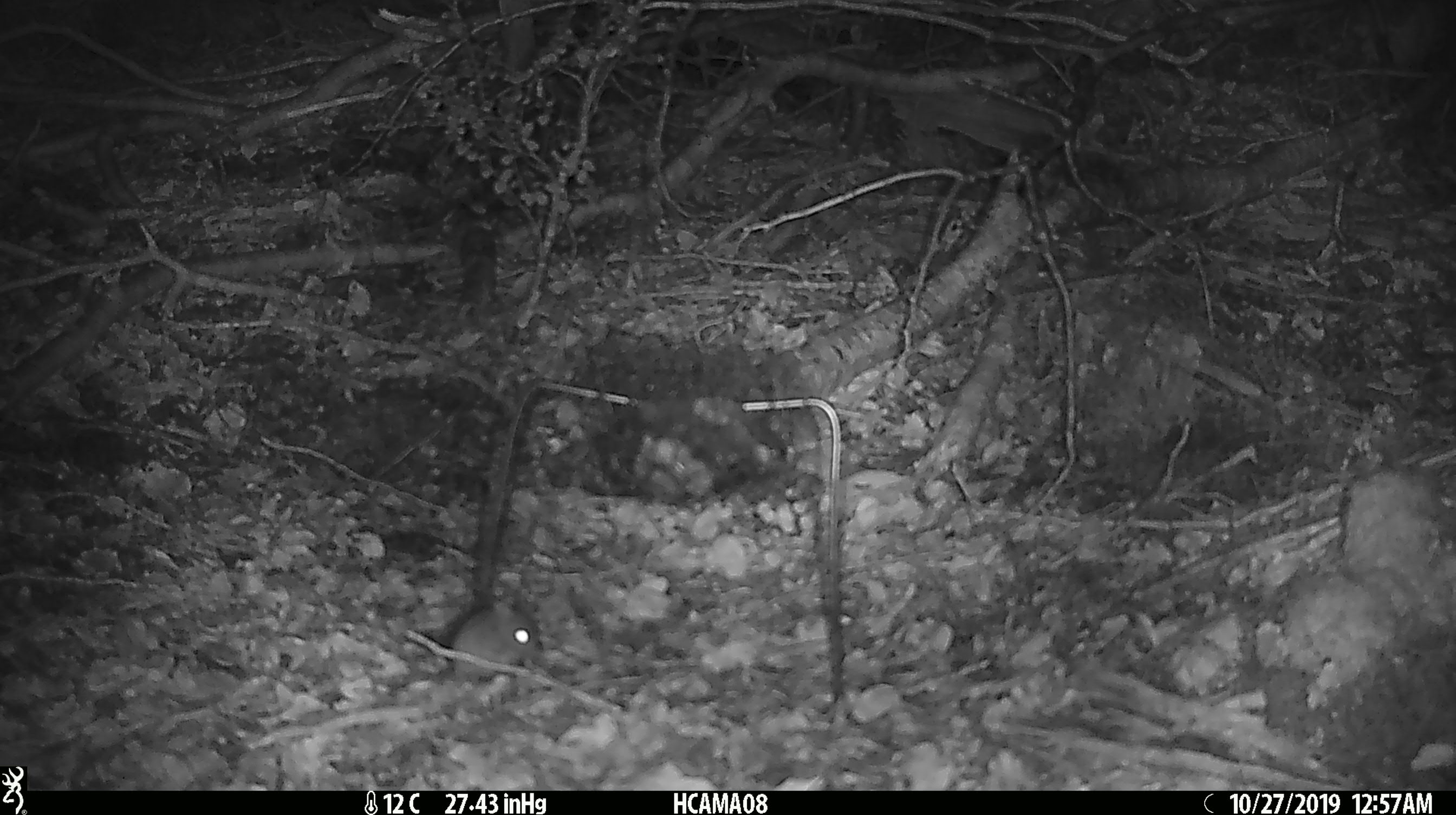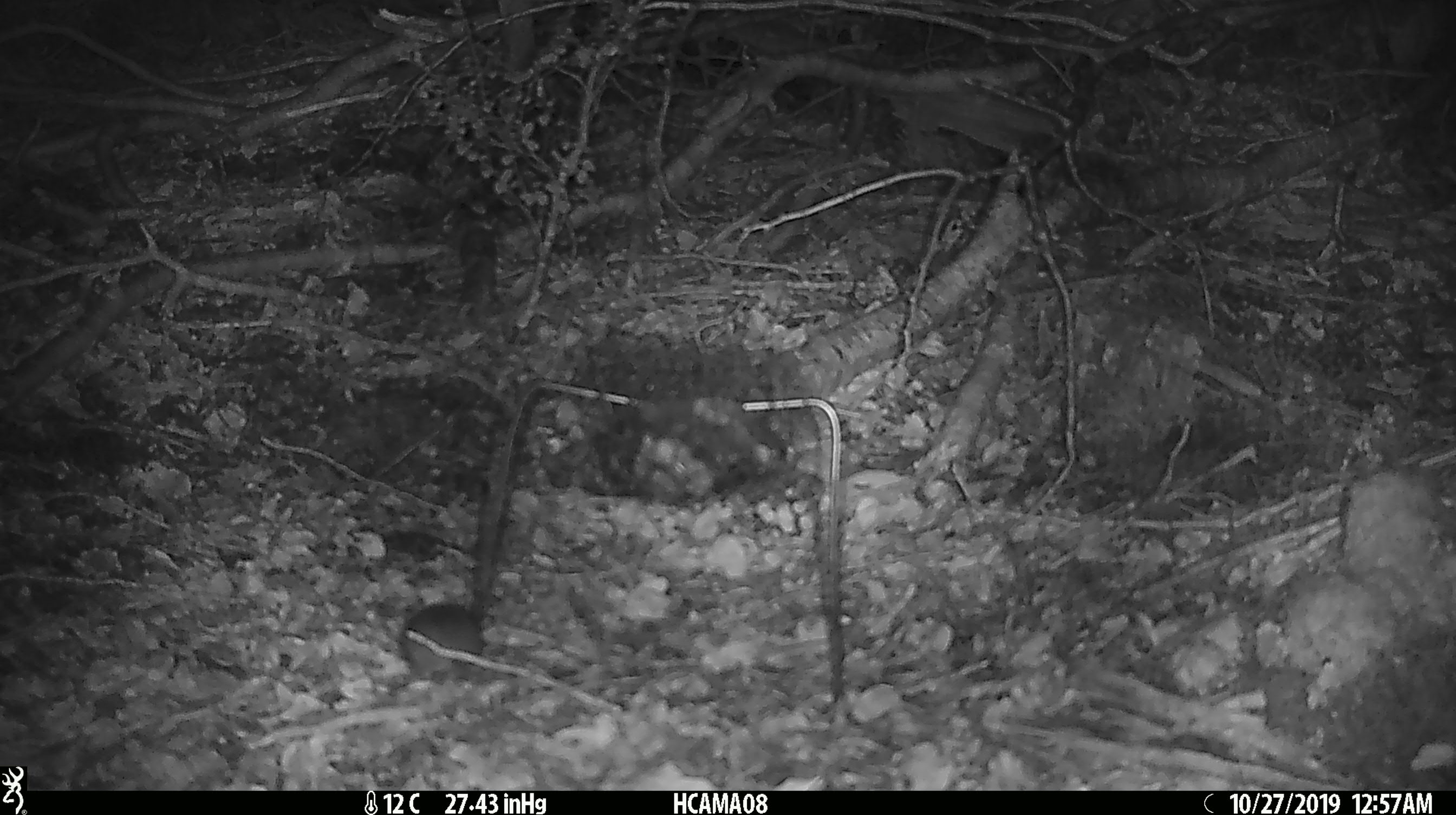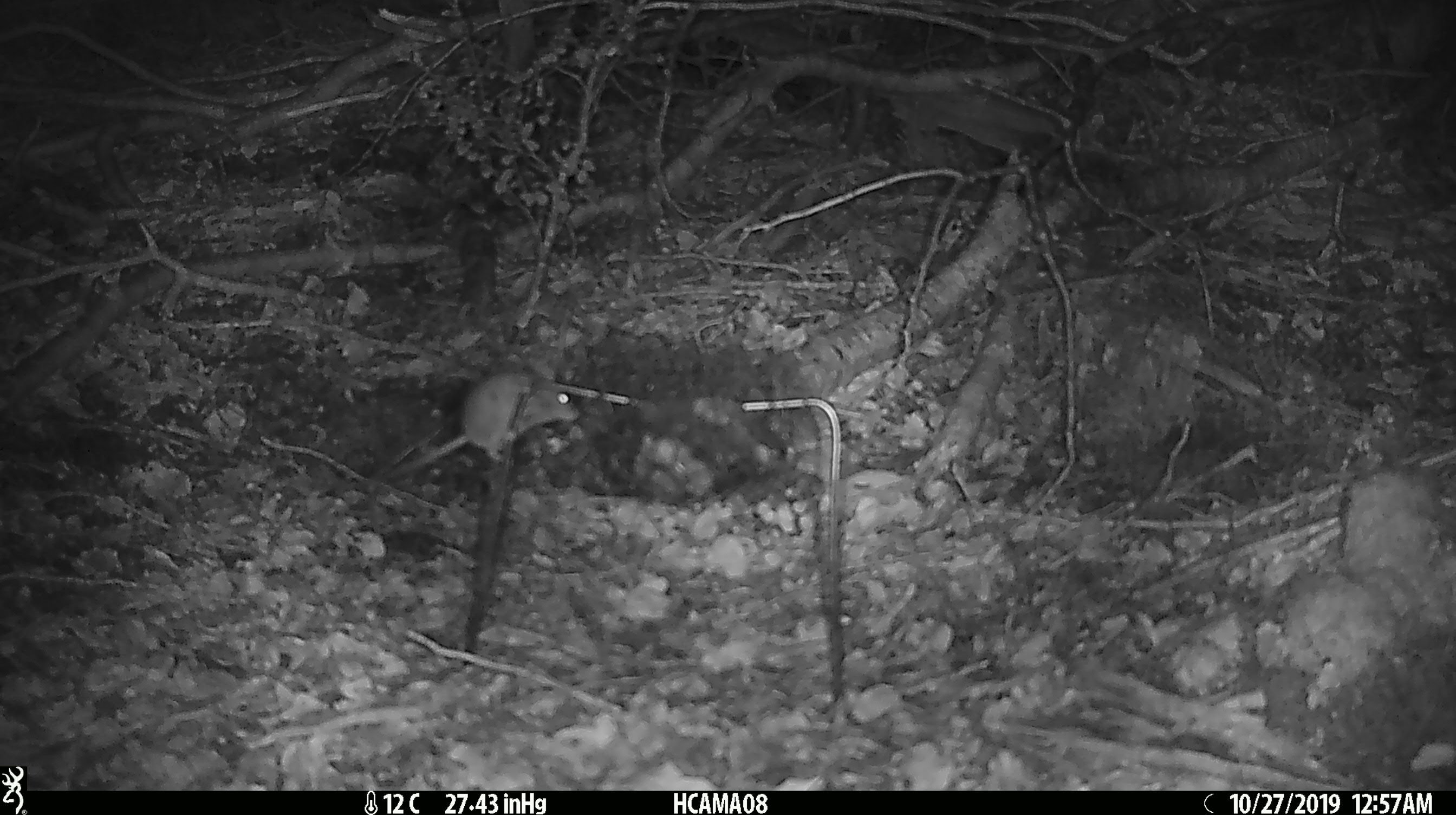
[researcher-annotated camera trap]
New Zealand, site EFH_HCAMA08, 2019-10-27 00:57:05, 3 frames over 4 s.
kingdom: Animalia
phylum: Chordata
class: Mammalia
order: Rodentia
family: Muridae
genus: Mus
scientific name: Mus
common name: mouse